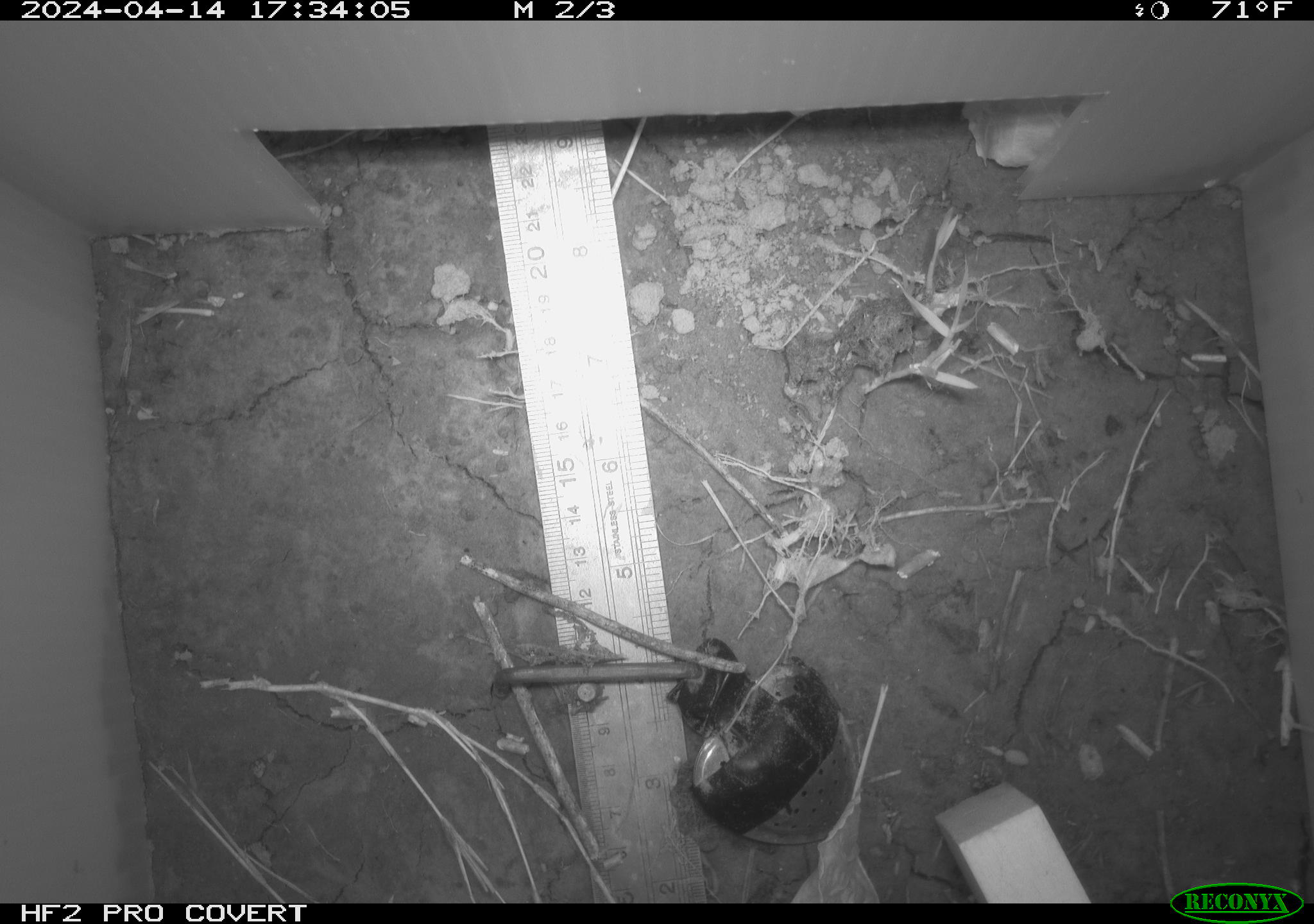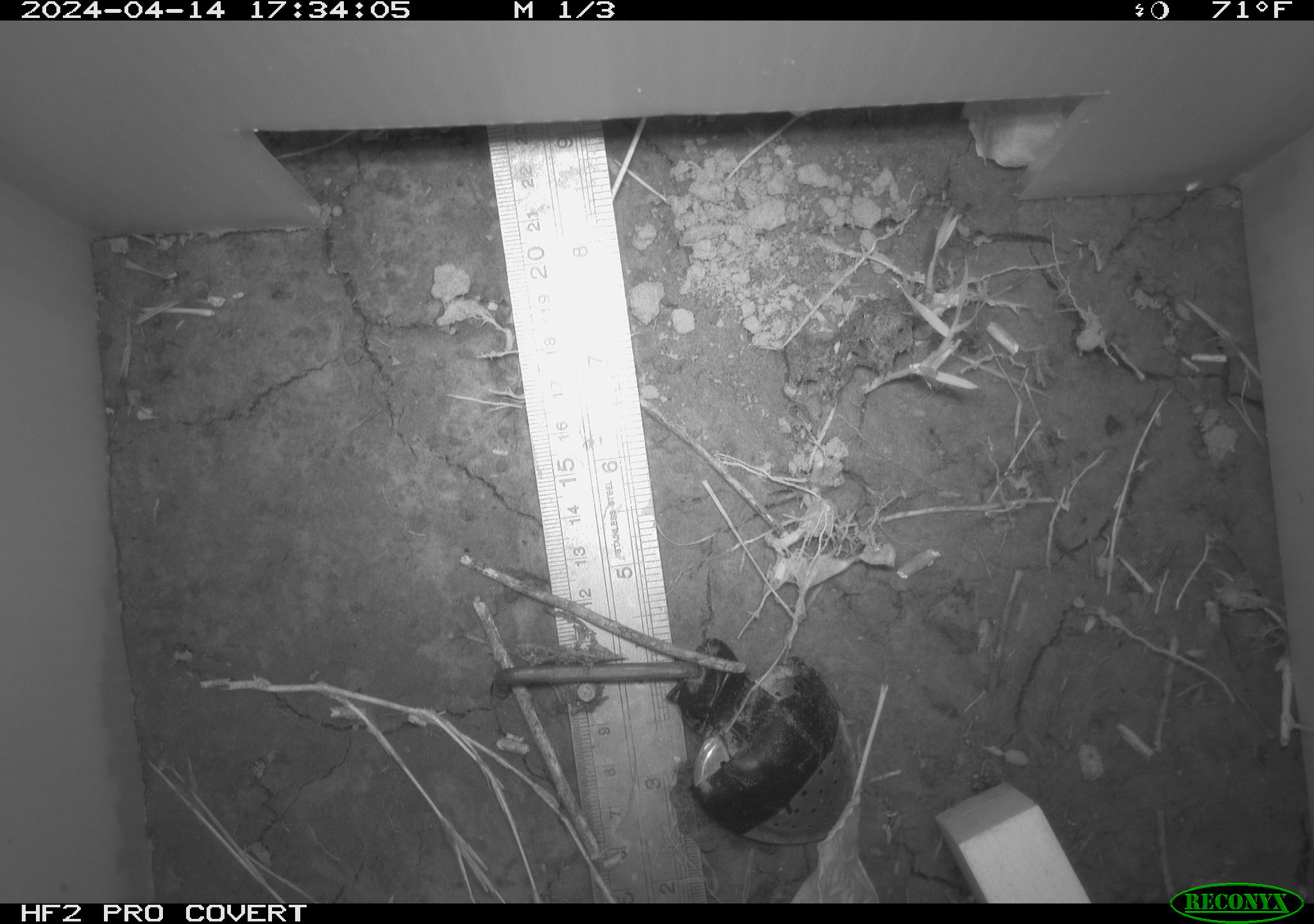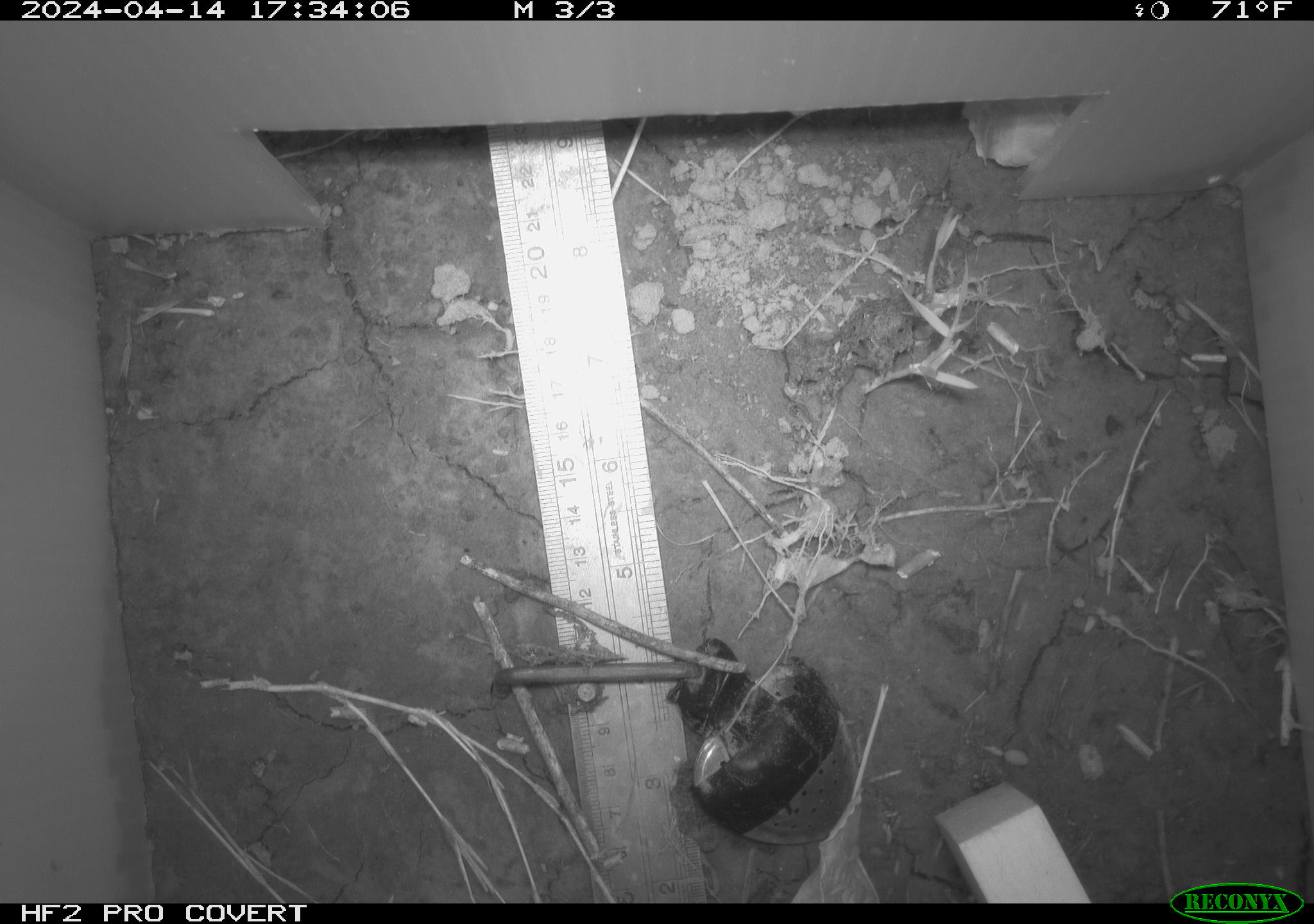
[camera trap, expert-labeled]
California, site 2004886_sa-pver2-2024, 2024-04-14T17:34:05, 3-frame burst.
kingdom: Animalia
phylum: Arthropoda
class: Insecta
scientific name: Insecta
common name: insect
Insect (Insecta).